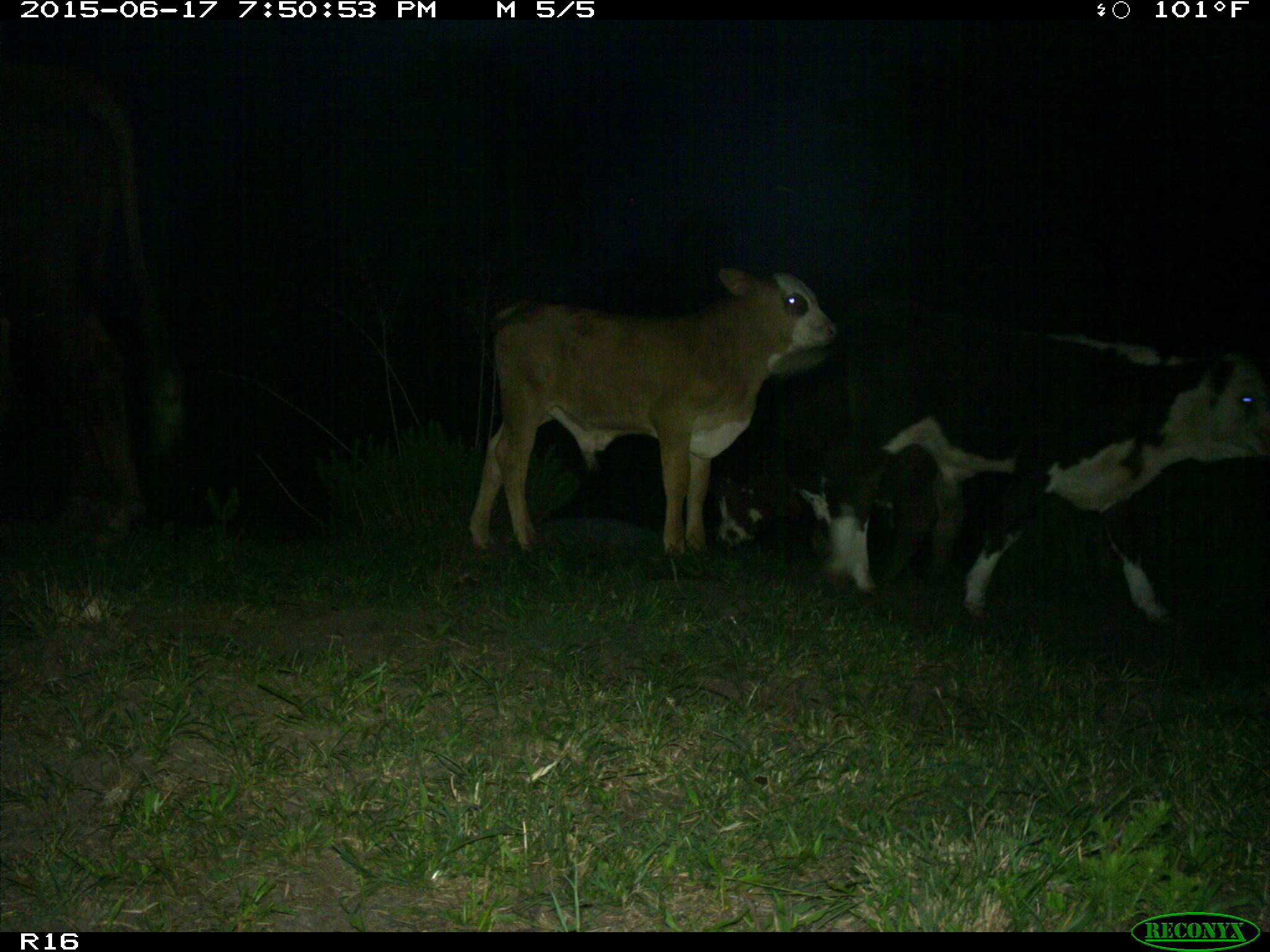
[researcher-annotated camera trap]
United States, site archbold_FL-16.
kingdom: Animalia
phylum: Chordata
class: Mammalia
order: Artiodactyla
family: Bovidae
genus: Bos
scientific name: Bos taurus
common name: domestic cow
Bos taurus (domestic cow).